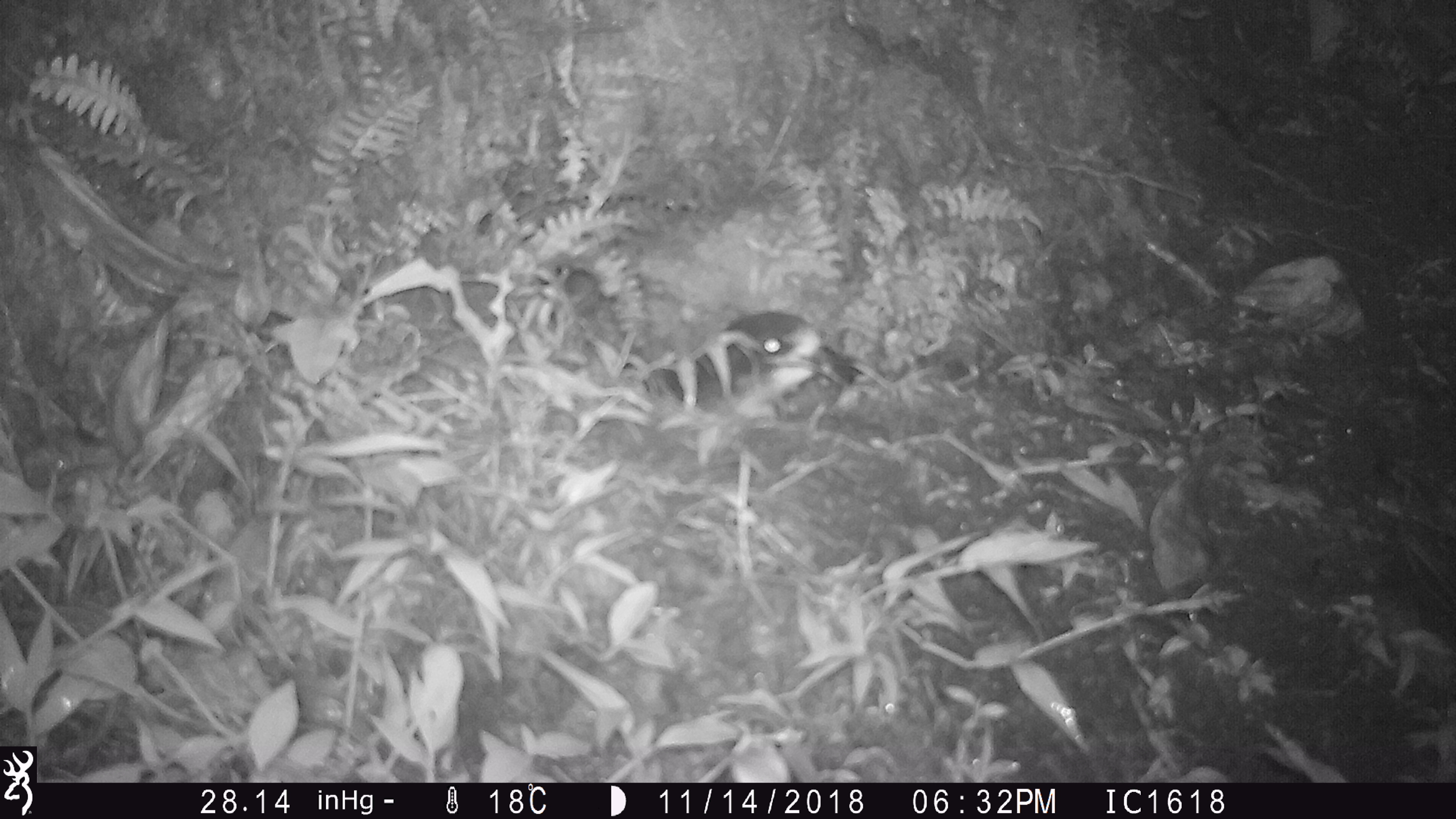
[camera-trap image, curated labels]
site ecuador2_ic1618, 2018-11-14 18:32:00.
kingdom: Animalia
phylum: Chordata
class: Aves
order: Procellariiformes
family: Procellariidae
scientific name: Procellariidae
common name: petrel chick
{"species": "petrel chick (Procellariidae)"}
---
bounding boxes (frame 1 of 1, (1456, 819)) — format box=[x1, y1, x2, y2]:
petrel chick: box=[672, 308, 867, 425]